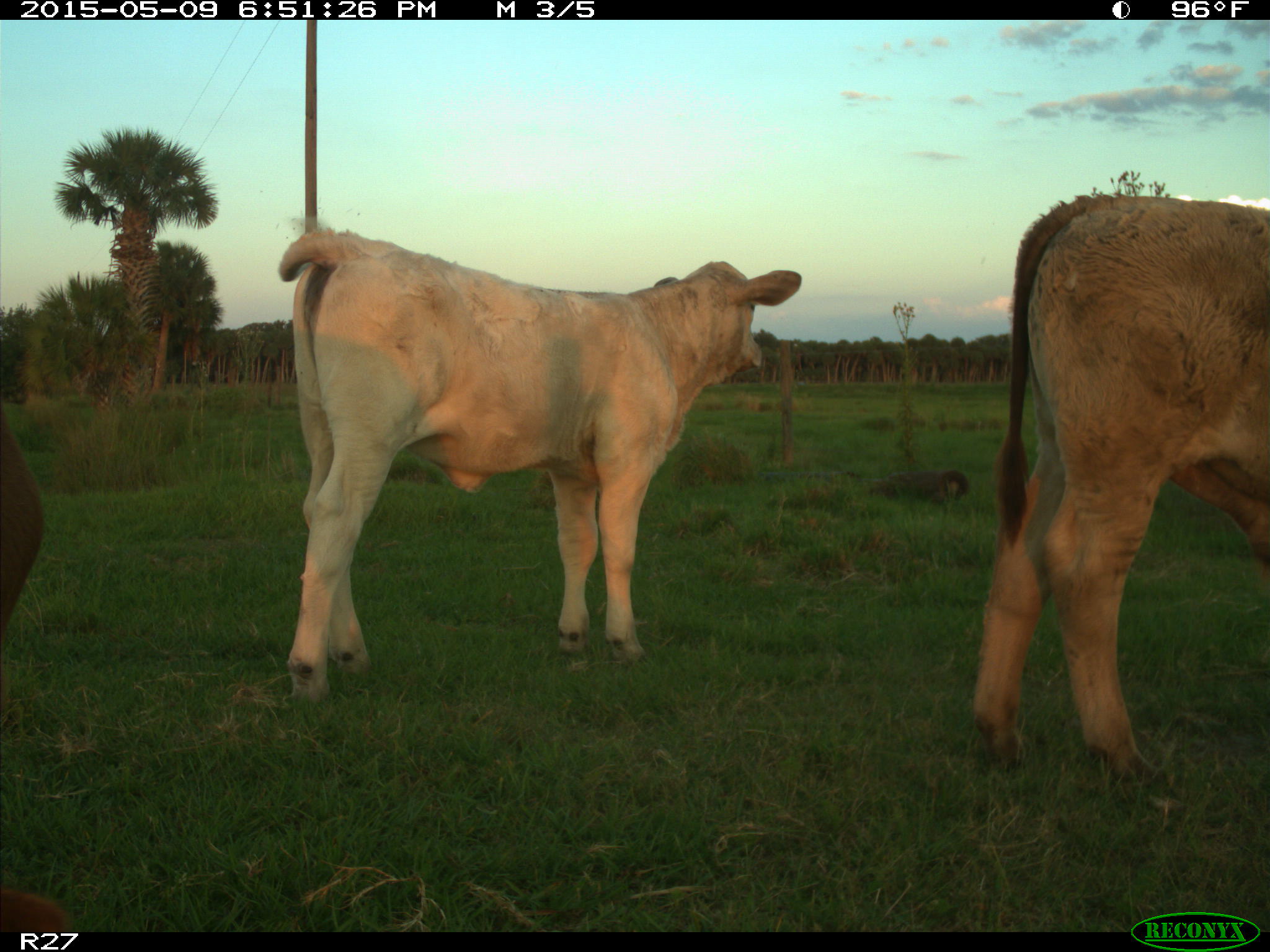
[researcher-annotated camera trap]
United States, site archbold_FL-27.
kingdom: Animalia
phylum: Chordata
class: Mammalia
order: Artiodactyla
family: Bovidae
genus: Bos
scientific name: Bos taurus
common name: domestic cow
Bos taurus (domestic cow).